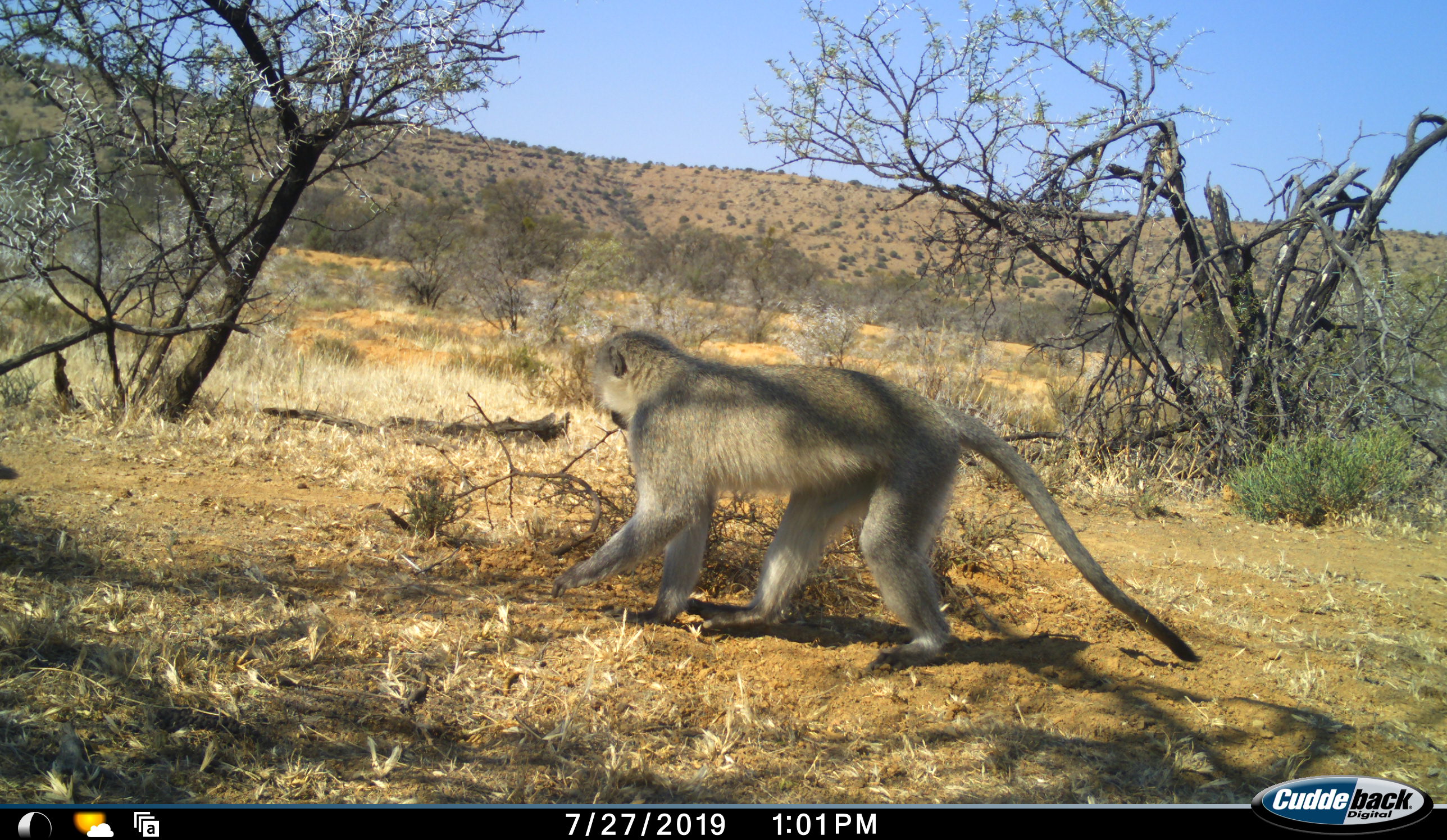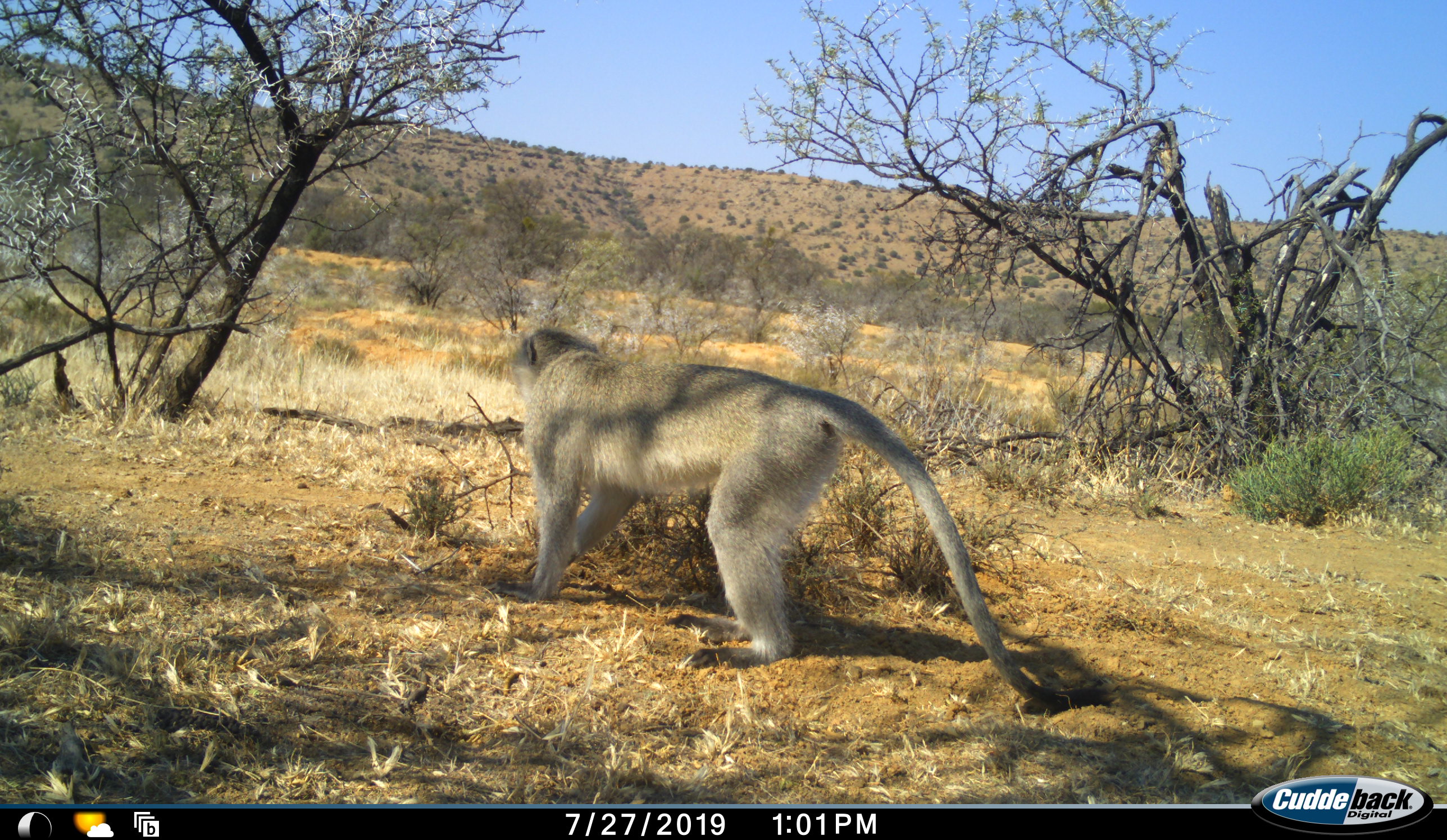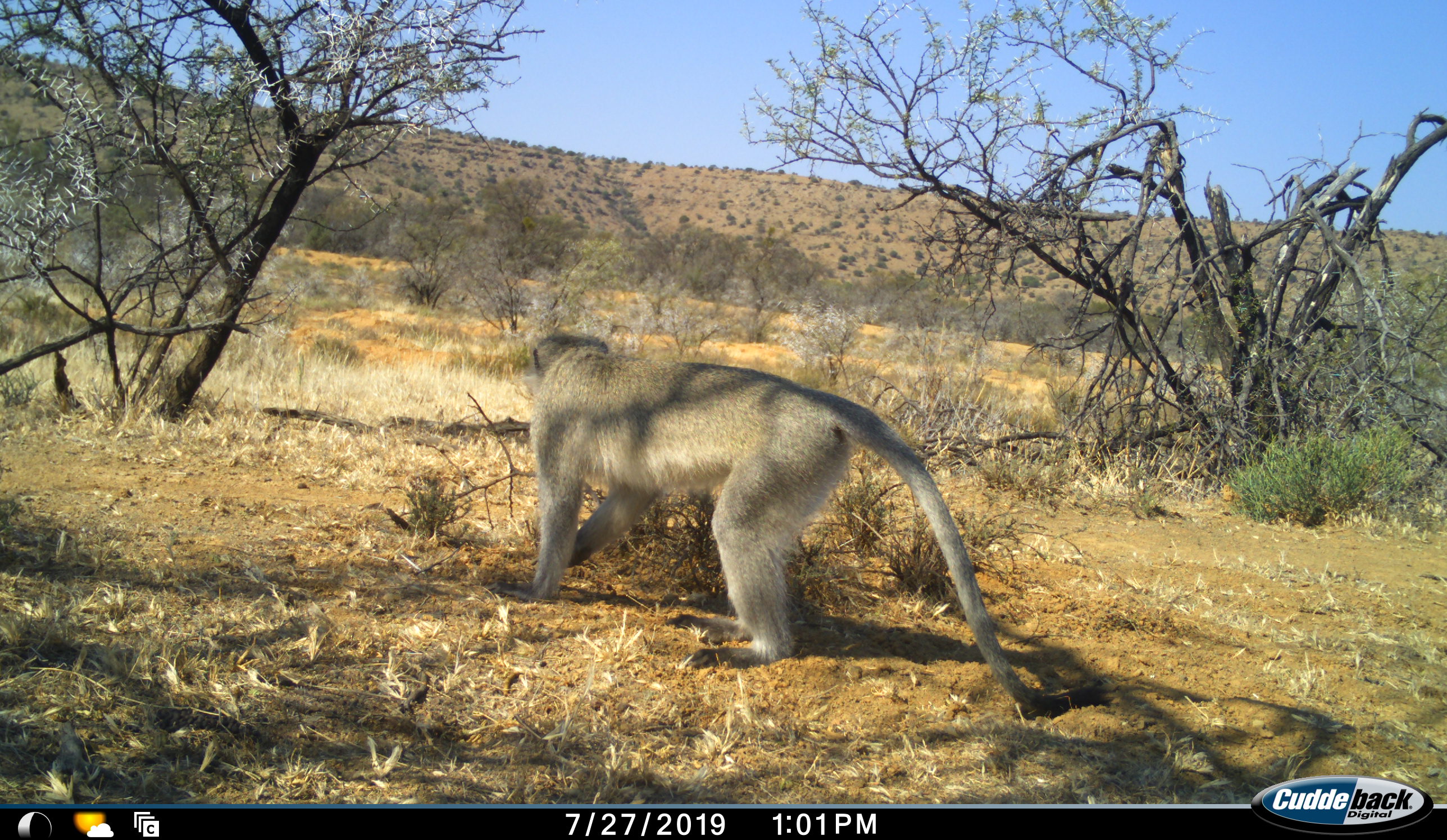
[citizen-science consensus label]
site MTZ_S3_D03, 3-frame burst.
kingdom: Animalia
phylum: Chordata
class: Mammalia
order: Primates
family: Cercopithecidae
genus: Chlorocebus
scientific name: Chlorocebus pygerythrus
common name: vervet monkey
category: monkeyvervet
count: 1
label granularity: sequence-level